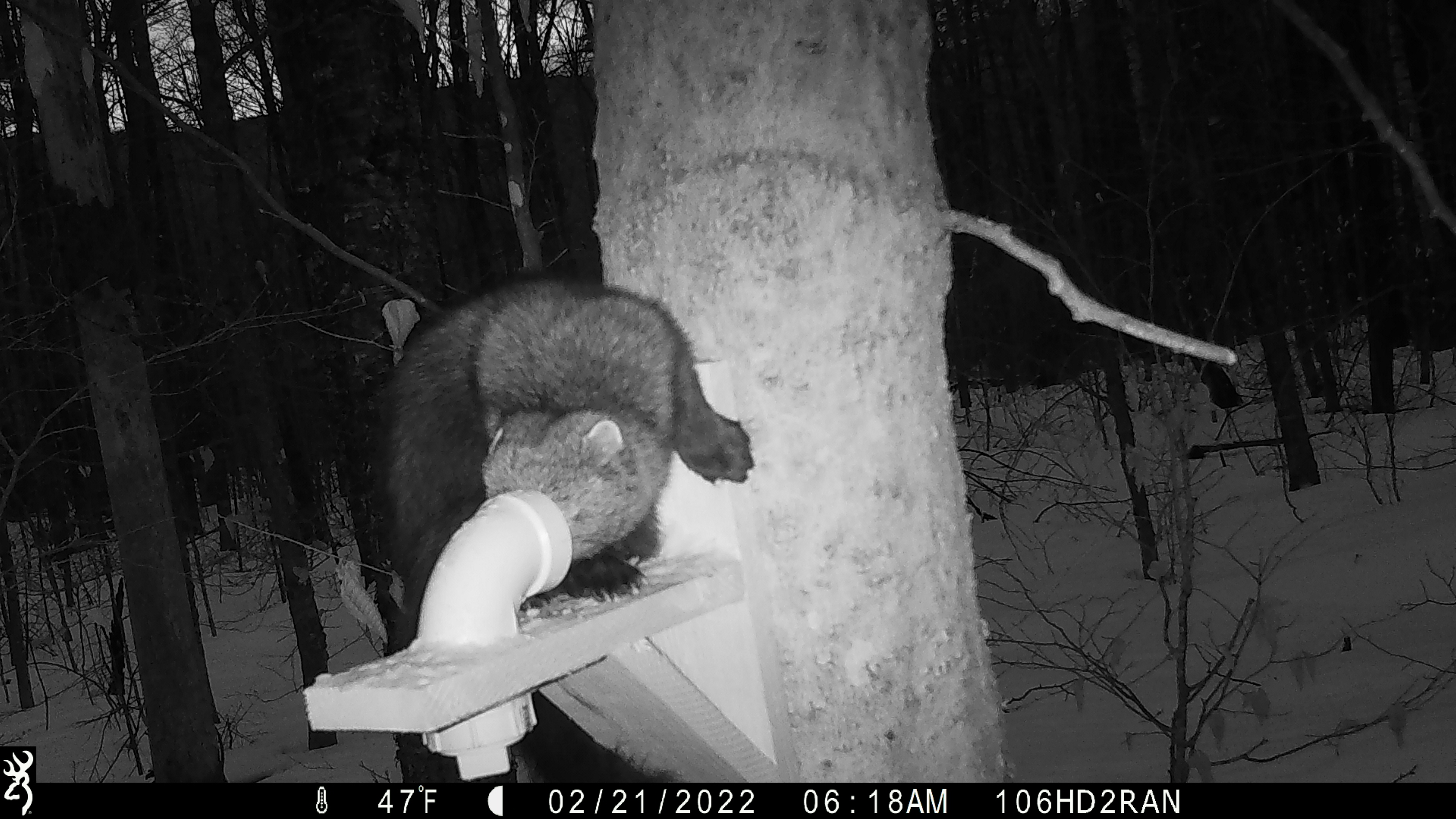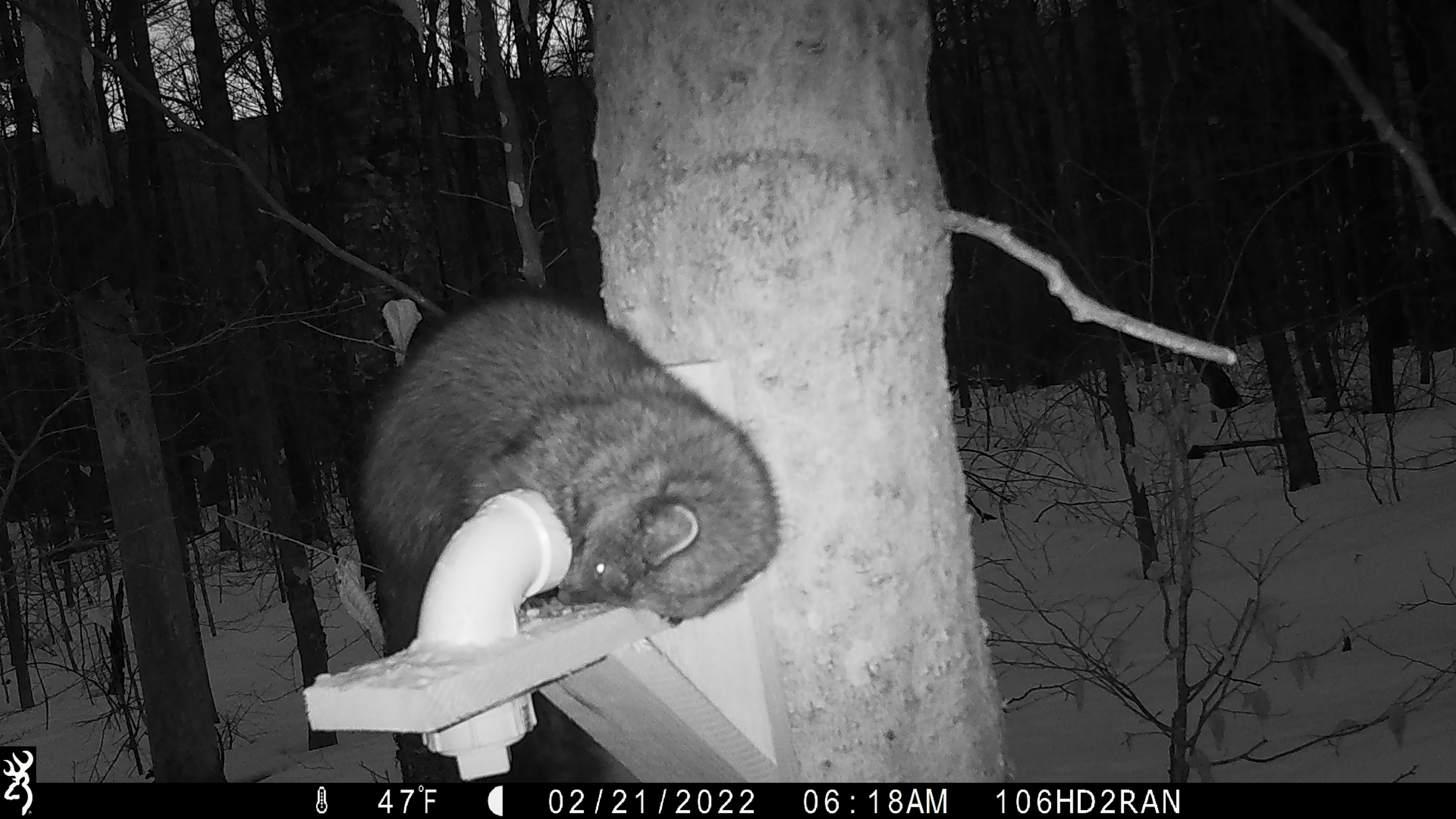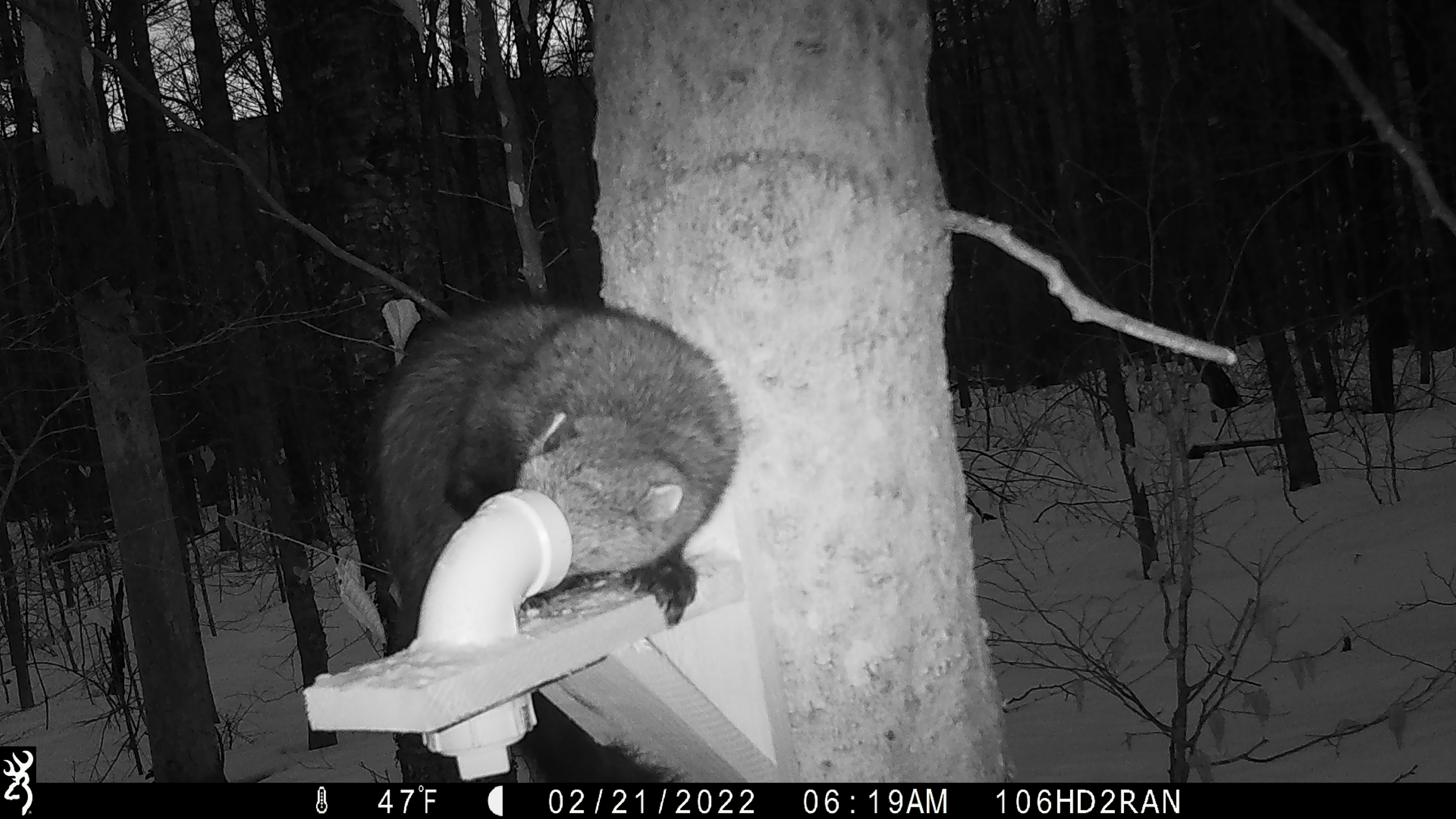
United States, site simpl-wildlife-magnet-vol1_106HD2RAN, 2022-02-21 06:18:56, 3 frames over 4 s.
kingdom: Animalia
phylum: Chordata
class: Mammalia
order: Carnivora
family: Mustelidae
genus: Pekania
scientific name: Pekania pennanti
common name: fisher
Fisher (Pekania pennanti).